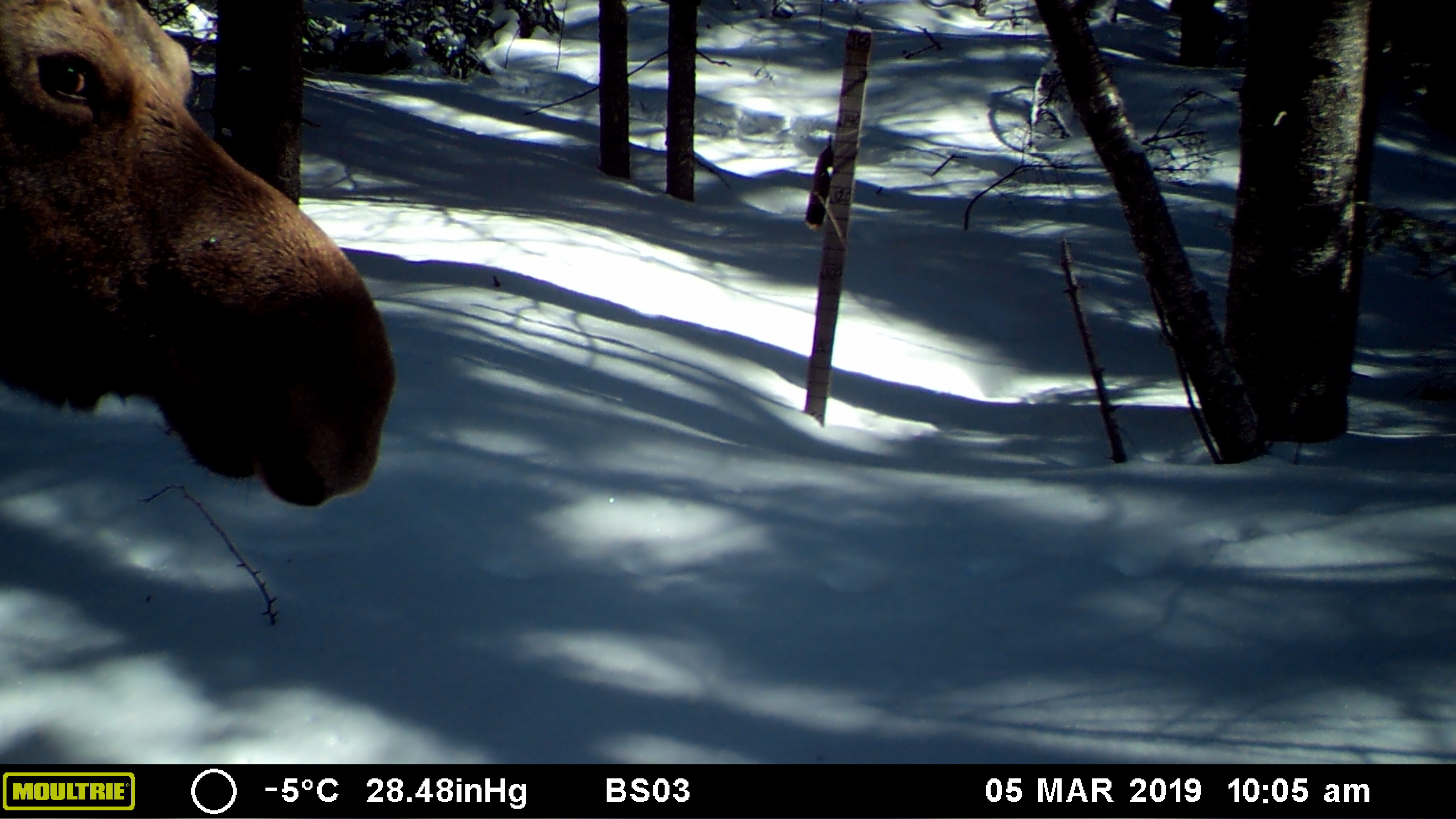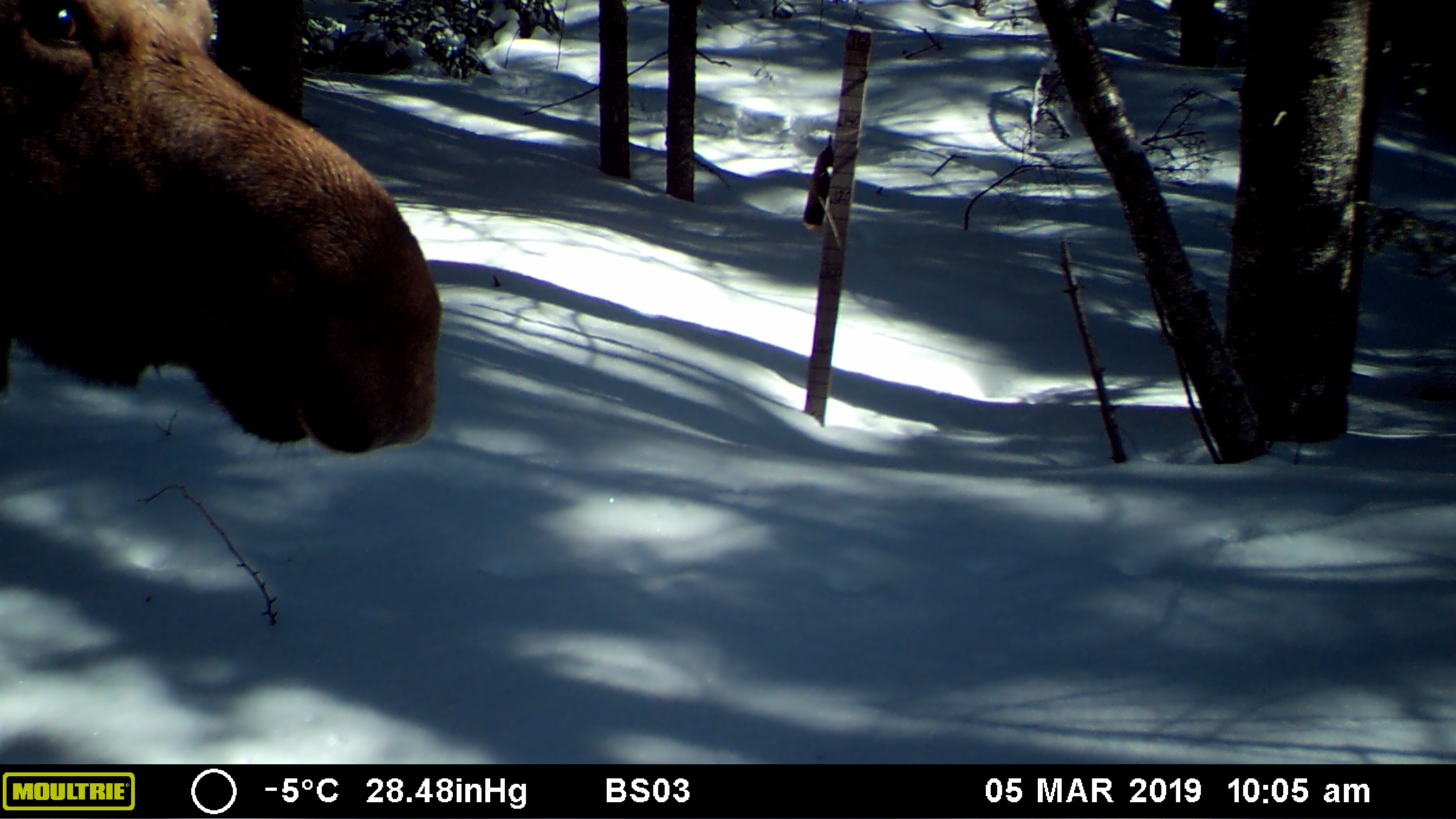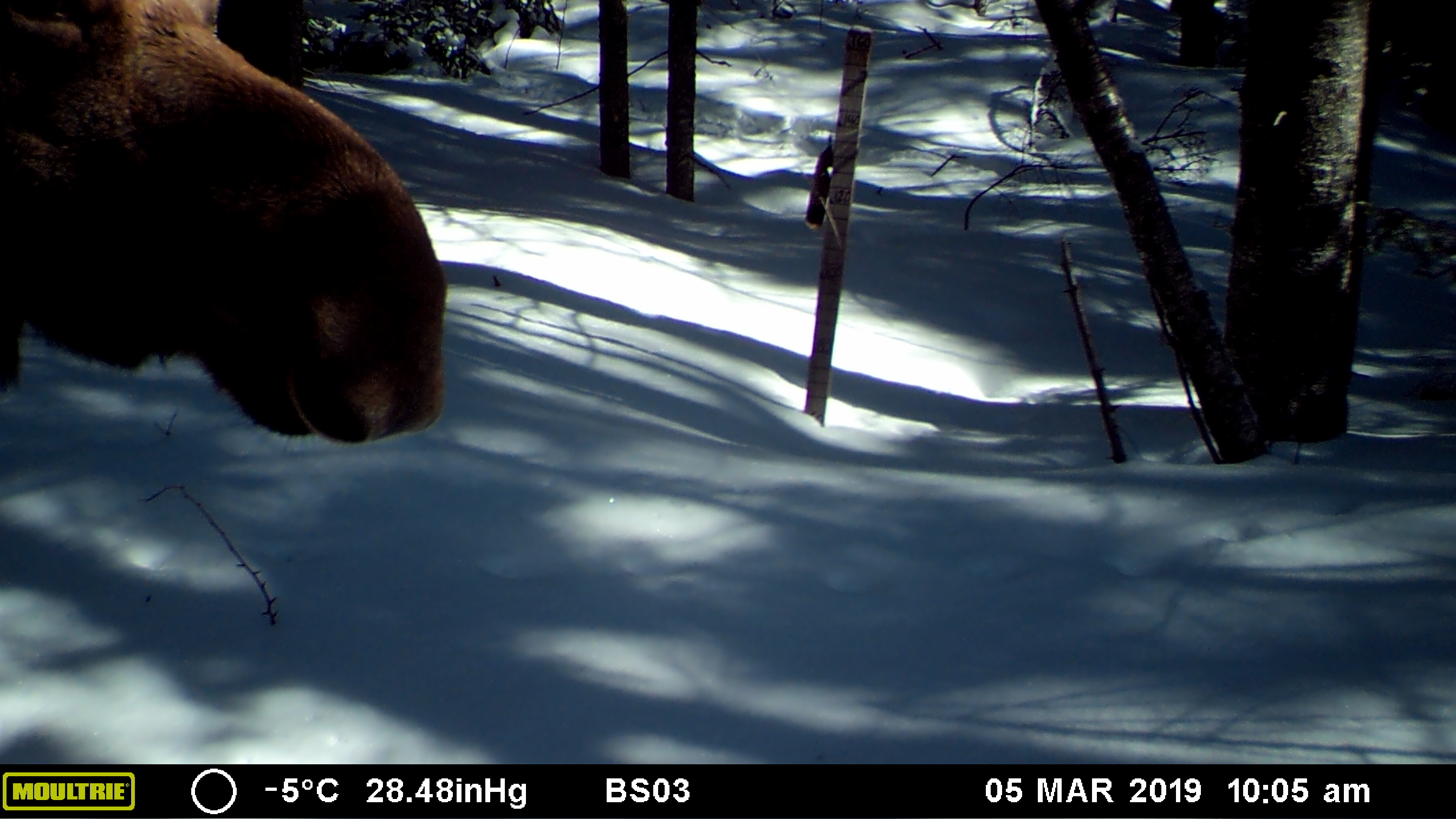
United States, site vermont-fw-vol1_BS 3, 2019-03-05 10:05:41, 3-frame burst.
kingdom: Animalia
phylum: Chordata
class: Mammalia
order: Artiodactyla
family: Cervidae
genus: Alces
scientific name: Alces alces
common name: moose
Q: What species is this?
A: Moose (Alces alces).